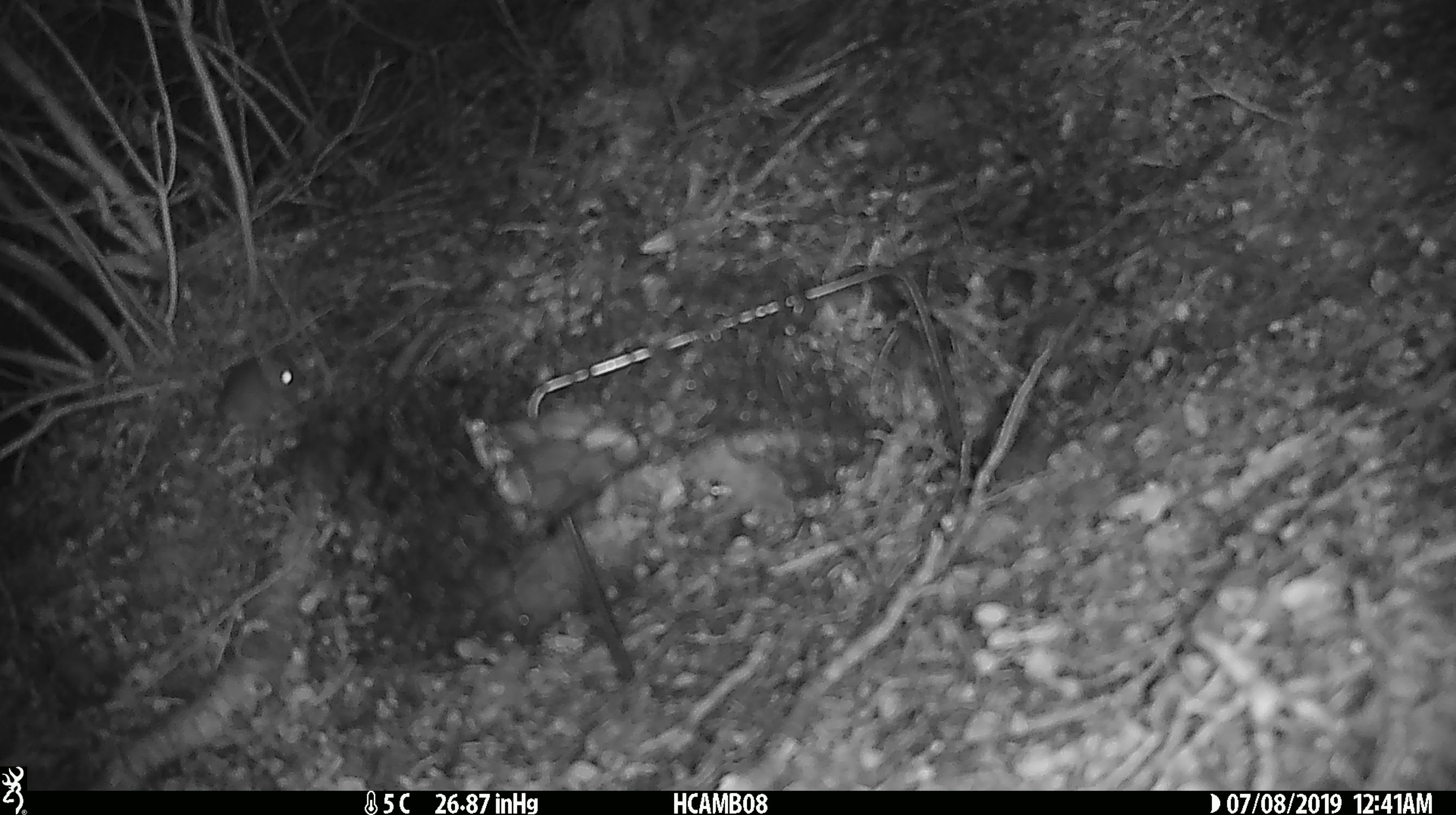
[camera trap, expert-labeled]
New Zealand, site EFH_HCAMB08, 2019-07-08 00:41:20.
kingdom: Animalia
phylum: Chordata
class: Mammalia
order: Rodentia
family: Muridae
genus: Mus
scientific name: Mus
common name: mouse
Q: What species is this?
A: Mouse (Mus).